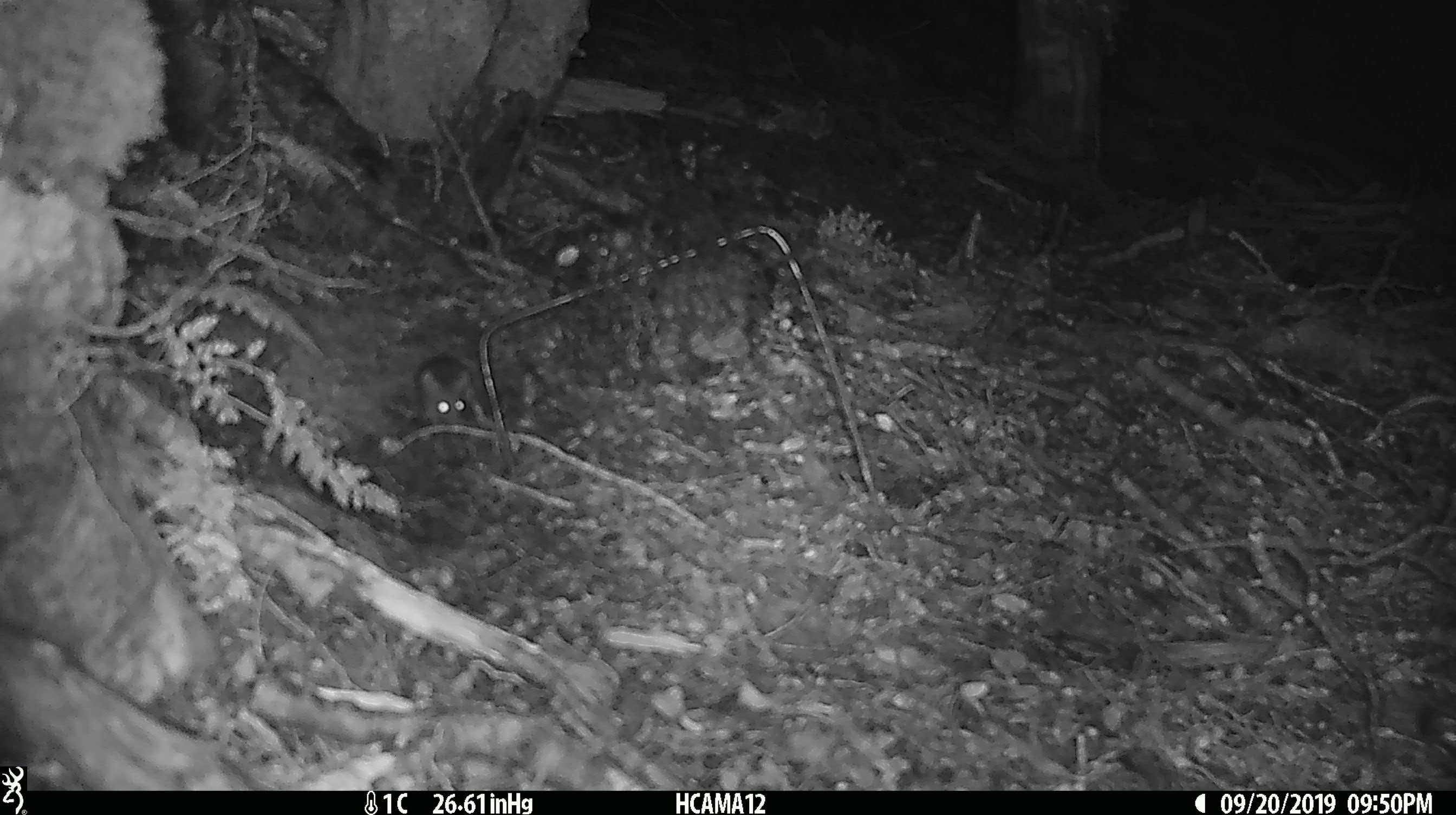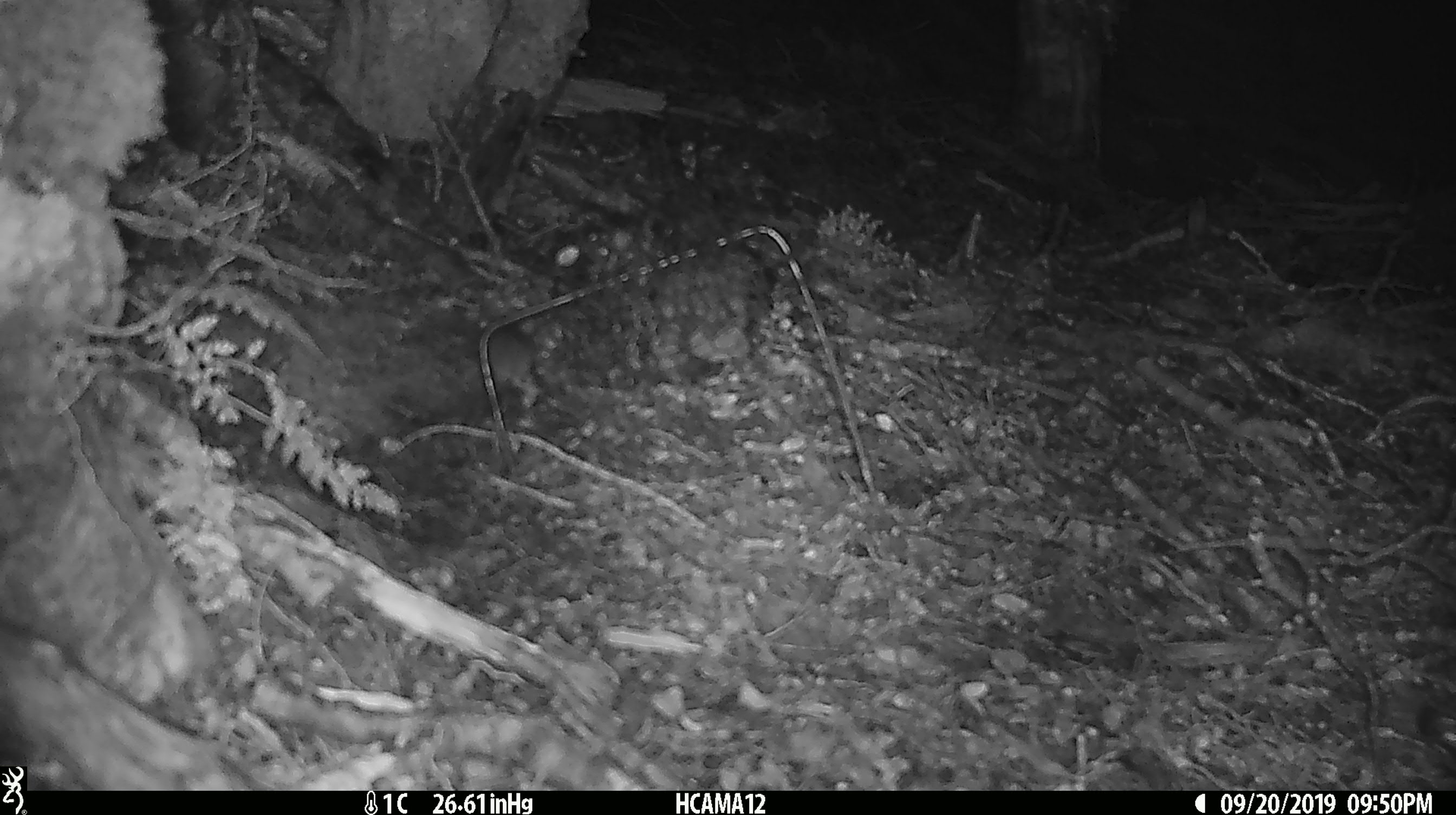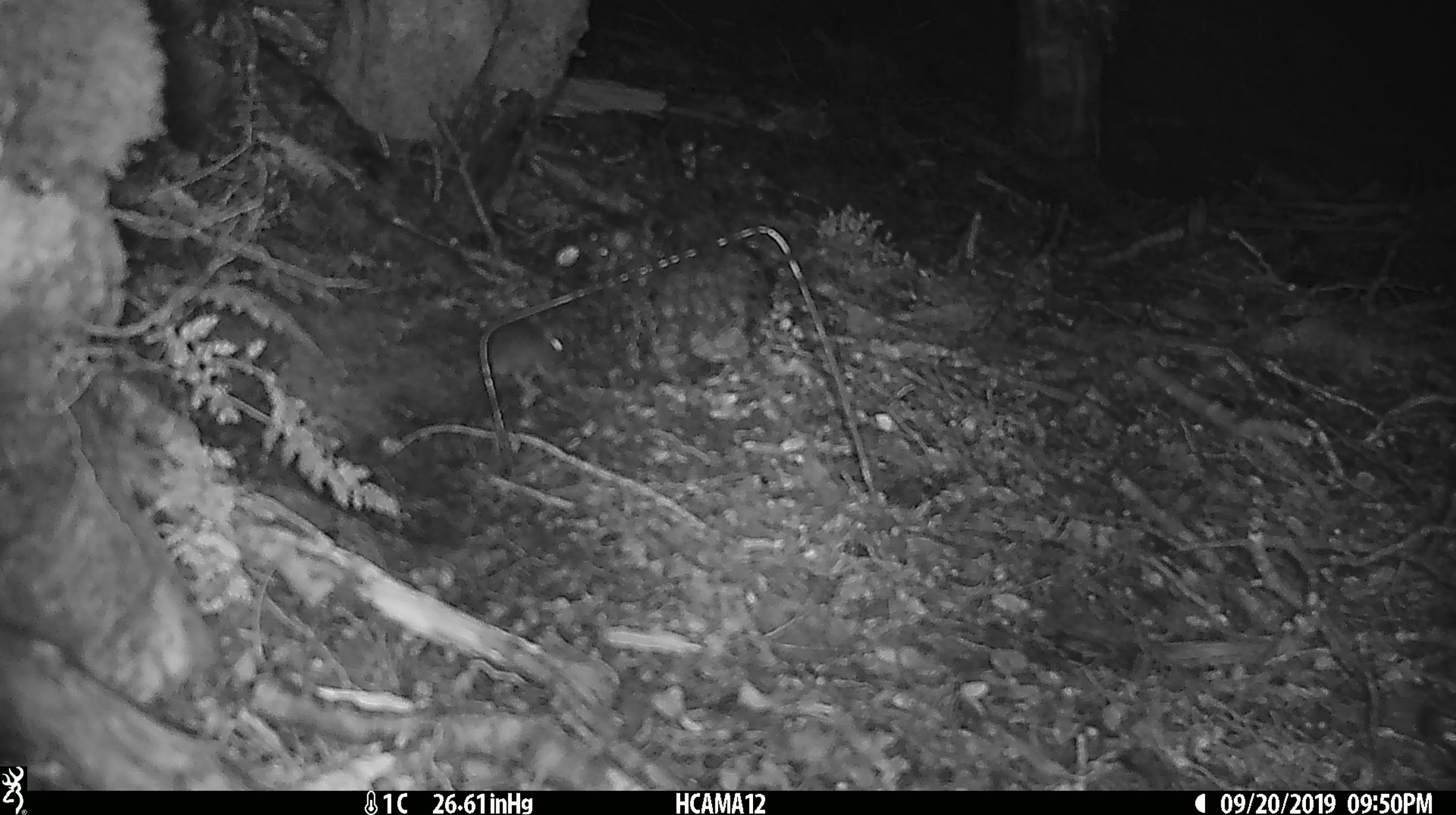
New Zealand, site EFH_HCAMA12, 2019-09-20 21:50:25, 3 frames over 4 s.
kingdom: Animalia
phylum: Chordata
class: Mammalia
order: Rodentia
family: Muridae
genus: Mus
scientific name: Mus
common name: mouse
Mouse (Mus).